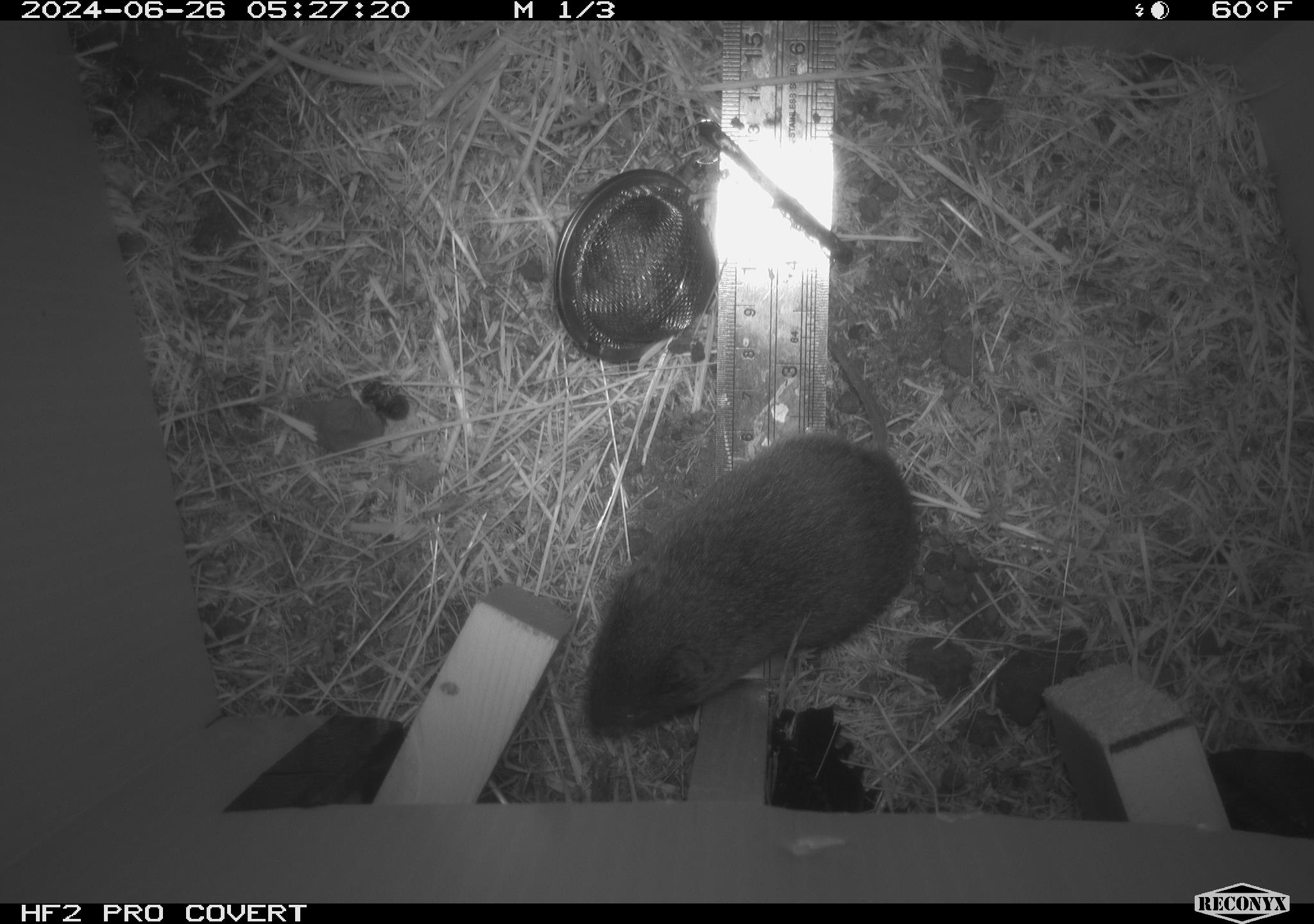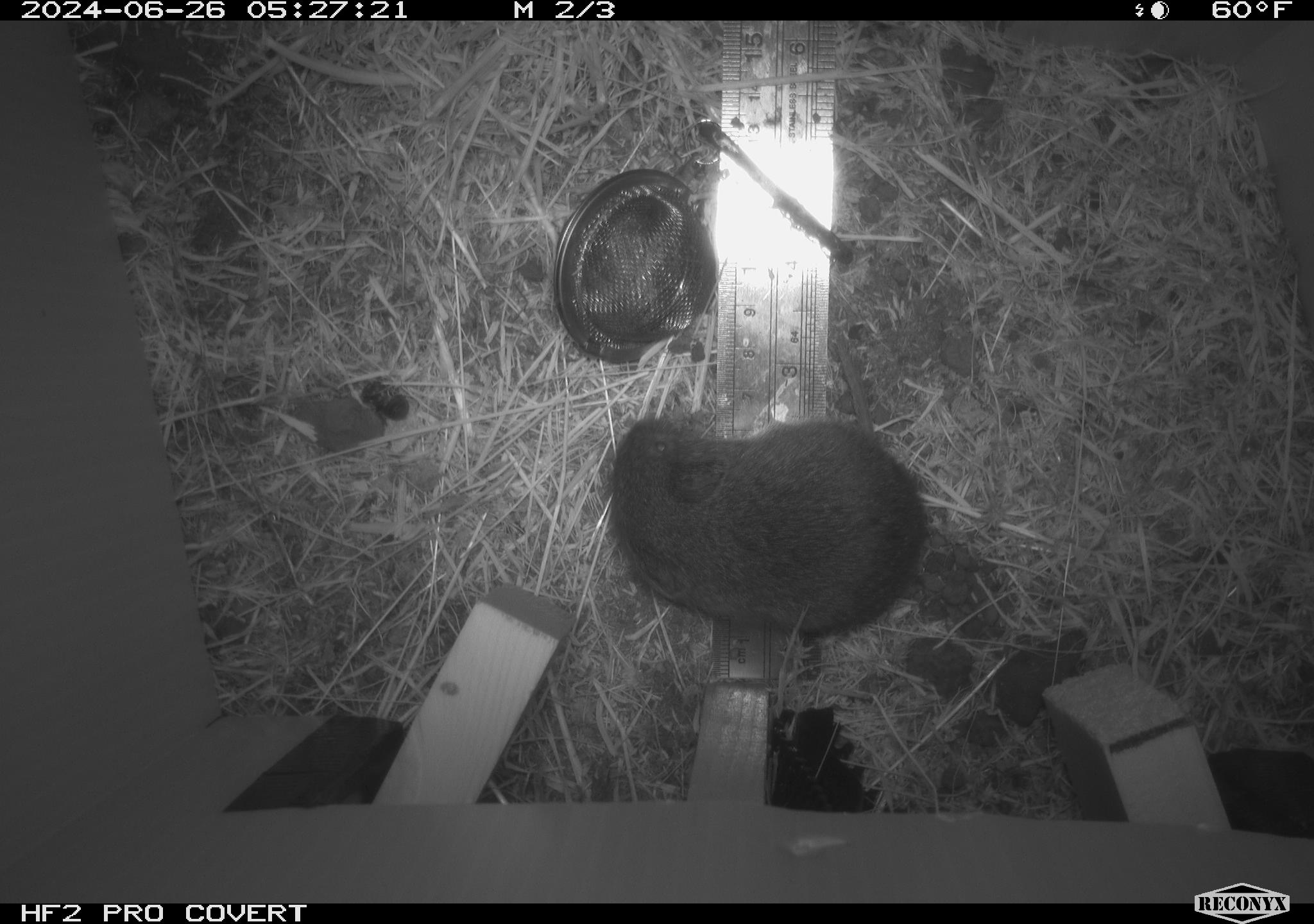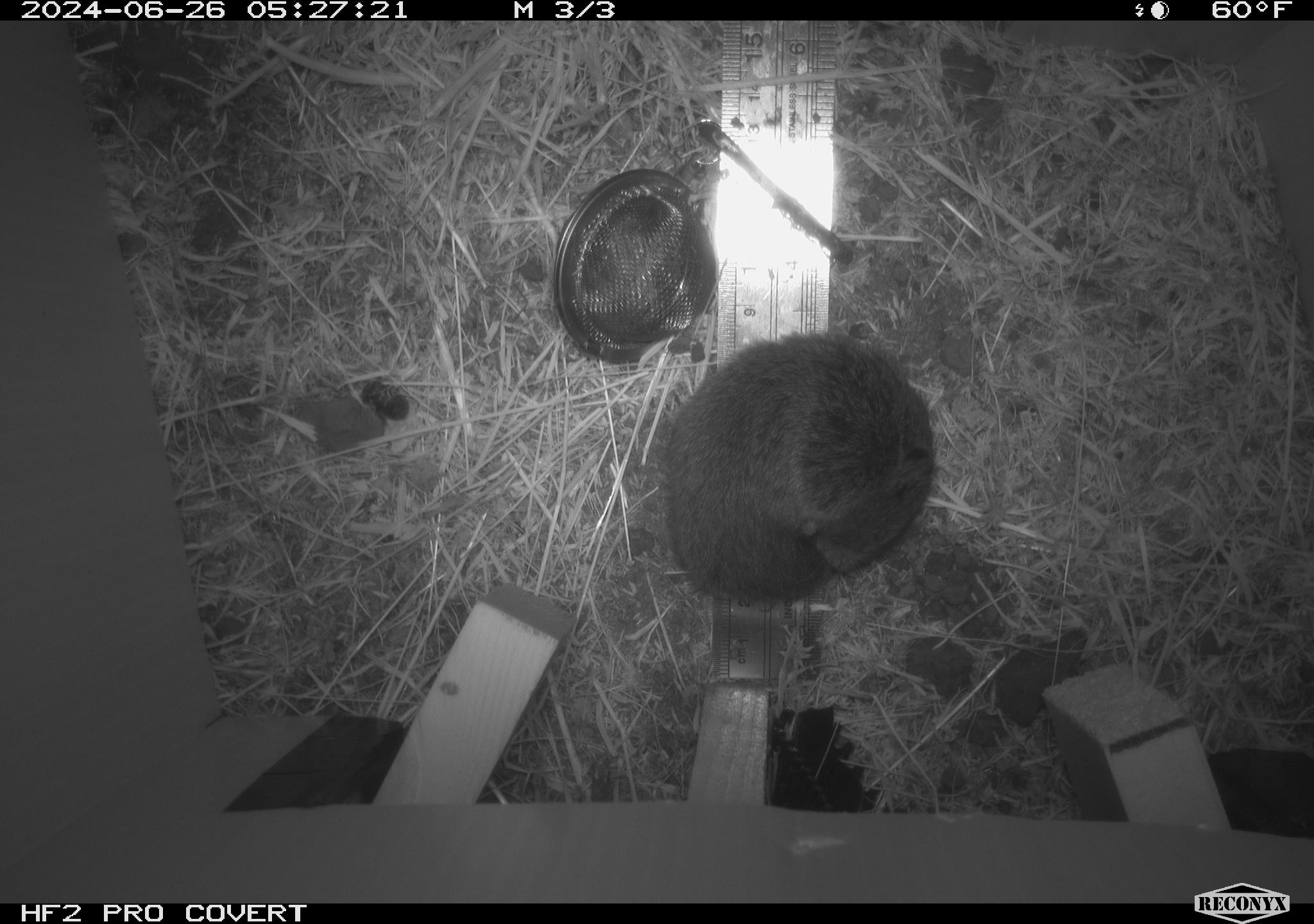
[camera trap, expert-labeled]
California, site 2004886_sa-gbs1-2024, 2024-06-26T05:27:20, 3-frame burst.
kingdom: Animalia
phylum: Chordata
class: Mammalia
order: Rodentia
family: Cricetidae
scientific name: Arvicolinae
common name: voles, lemmings, and muskrats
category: arvicolinae subfamily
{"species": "arvicolinae subfamily (voles, lemmings, and muskrats) (Arvicolinae)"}